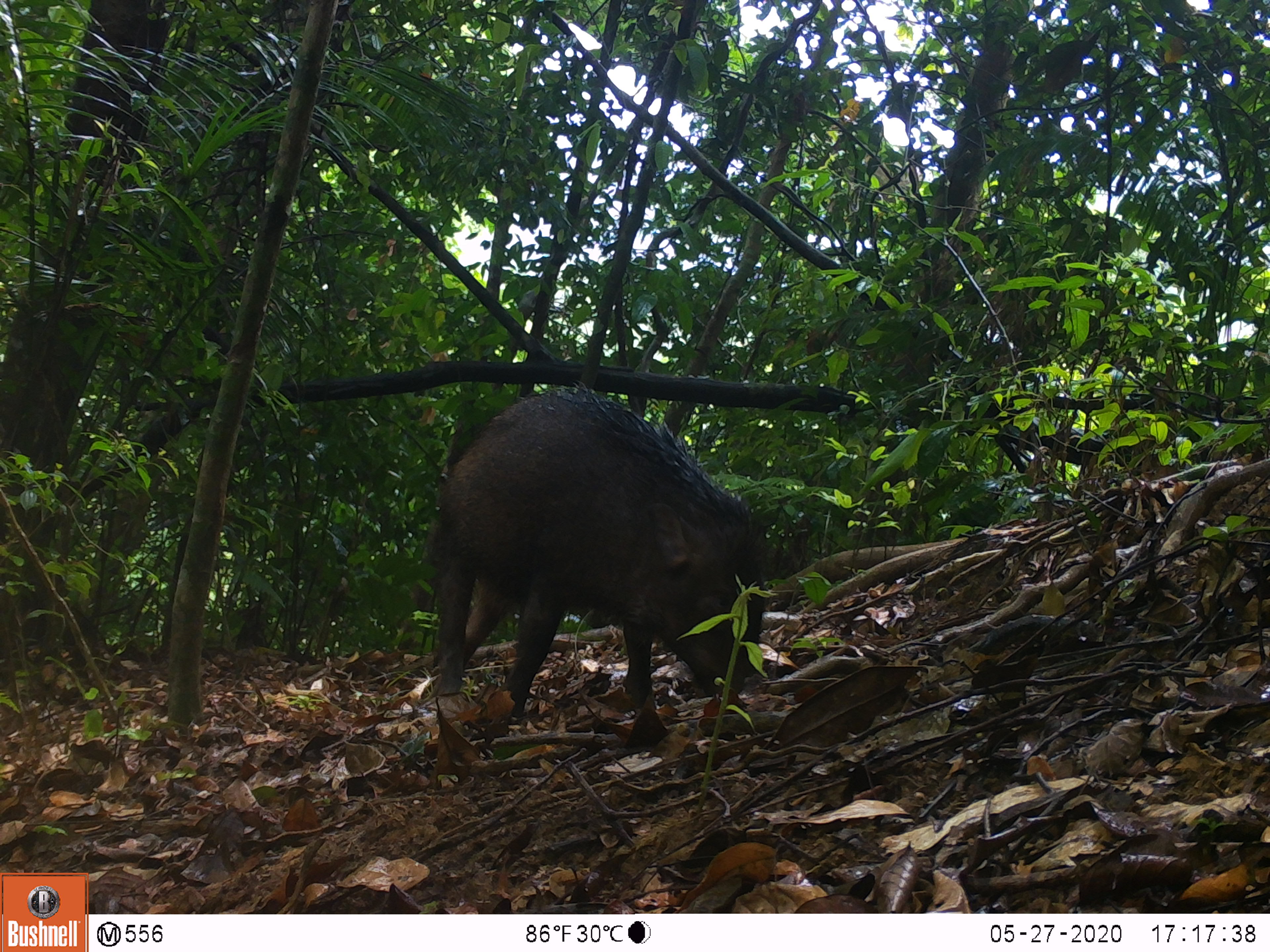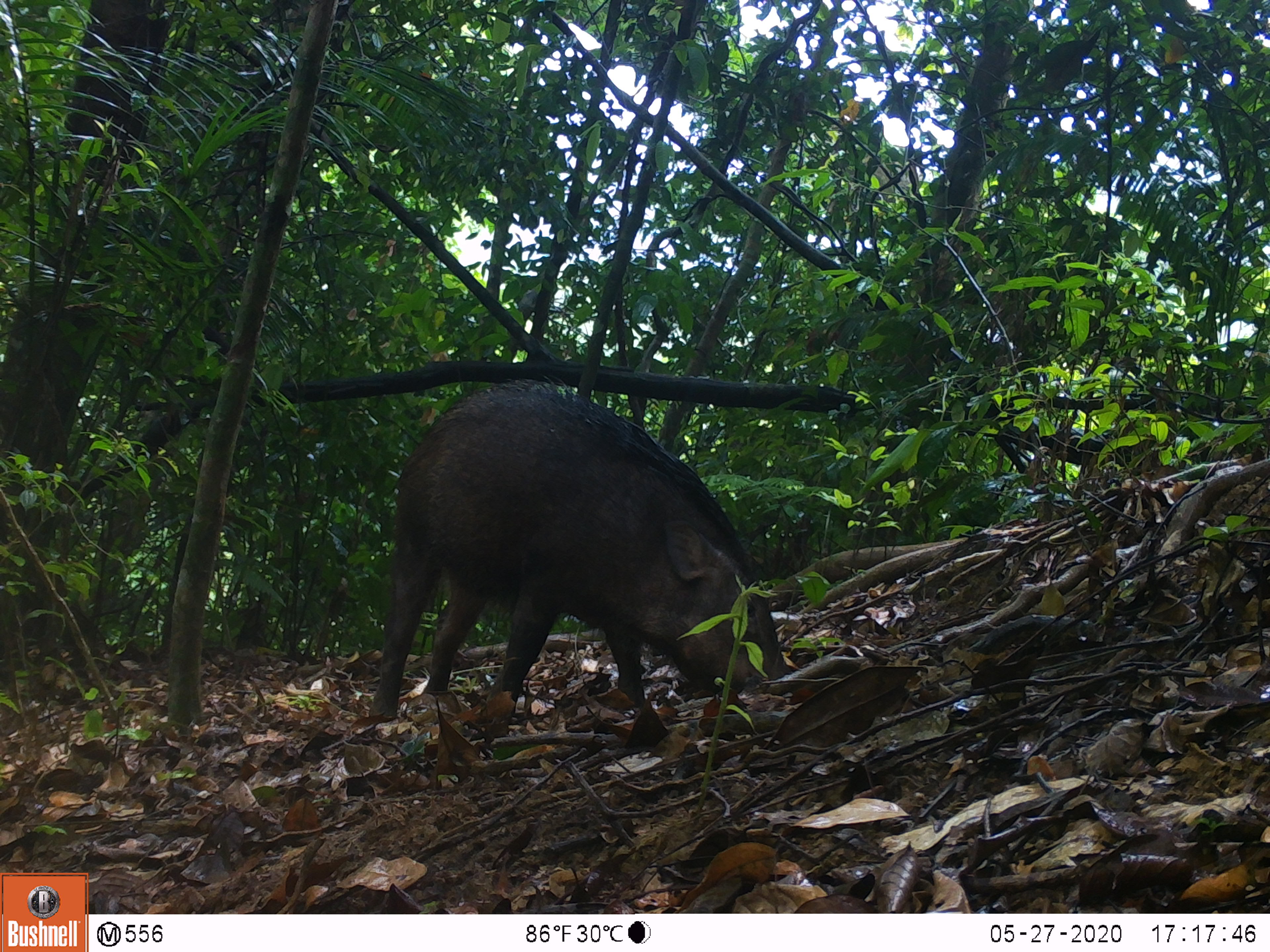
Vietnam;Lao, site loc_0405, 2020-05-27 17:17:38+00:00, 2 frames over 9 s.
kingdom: Animalia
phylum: Chordata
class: Mammalia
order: Artiodactyla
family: Suidae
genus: Sus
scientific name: Sus scrofa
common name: eurasian wild pig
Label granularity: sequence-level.